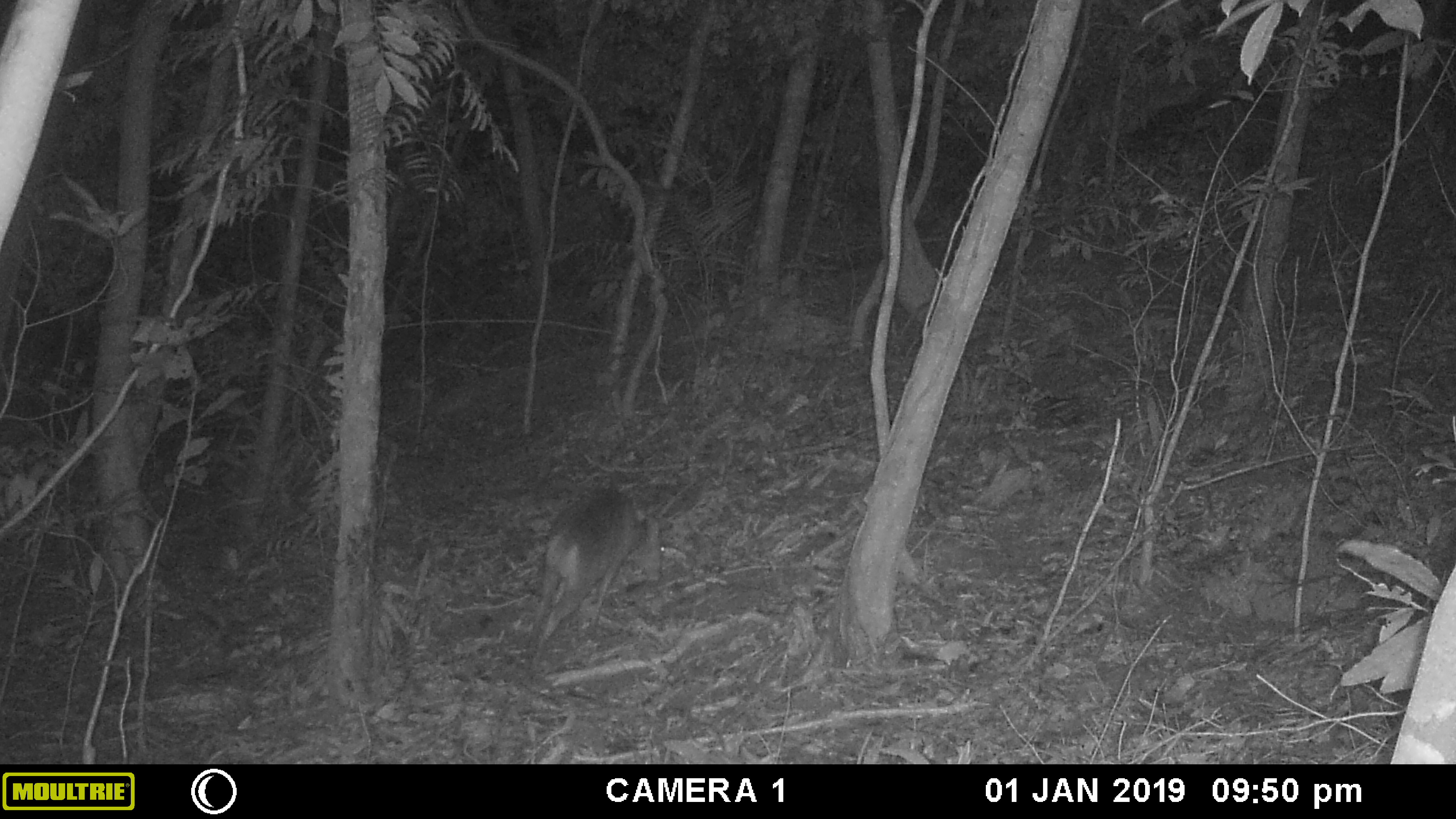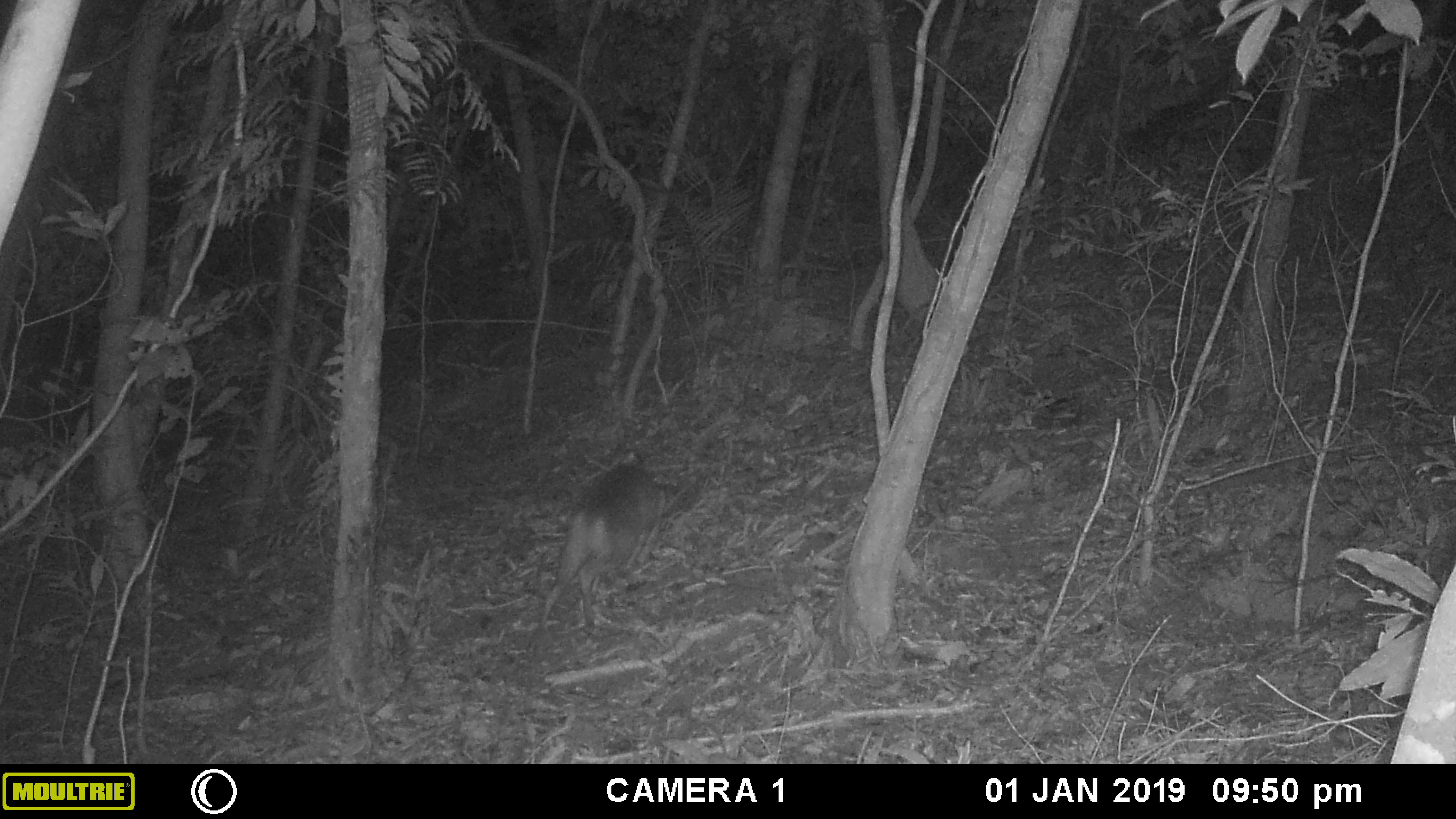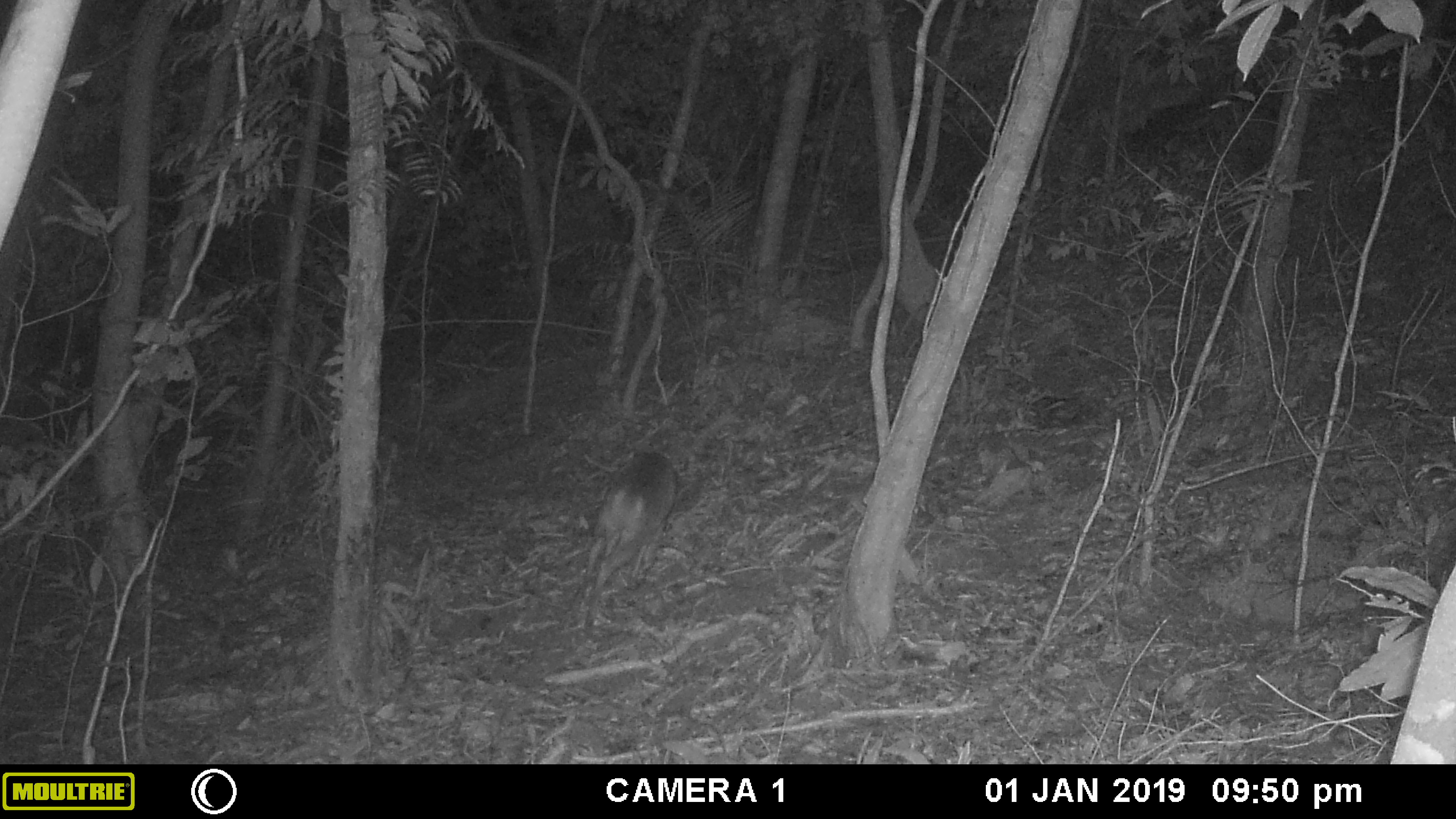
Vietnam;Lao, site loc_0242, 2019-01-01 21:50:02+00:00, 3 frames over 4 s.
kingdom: Animalia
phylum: Chordata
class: Mammalia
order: Artiodactyla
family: Cervidae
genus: Muntiacus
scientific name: Muntiacus vuquangensis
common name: large-antlered muntjac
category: large antlered muntjac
Large antlered muntjac (large-antlered muntjac) (Muntiacus vuquangensis). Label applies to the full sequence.